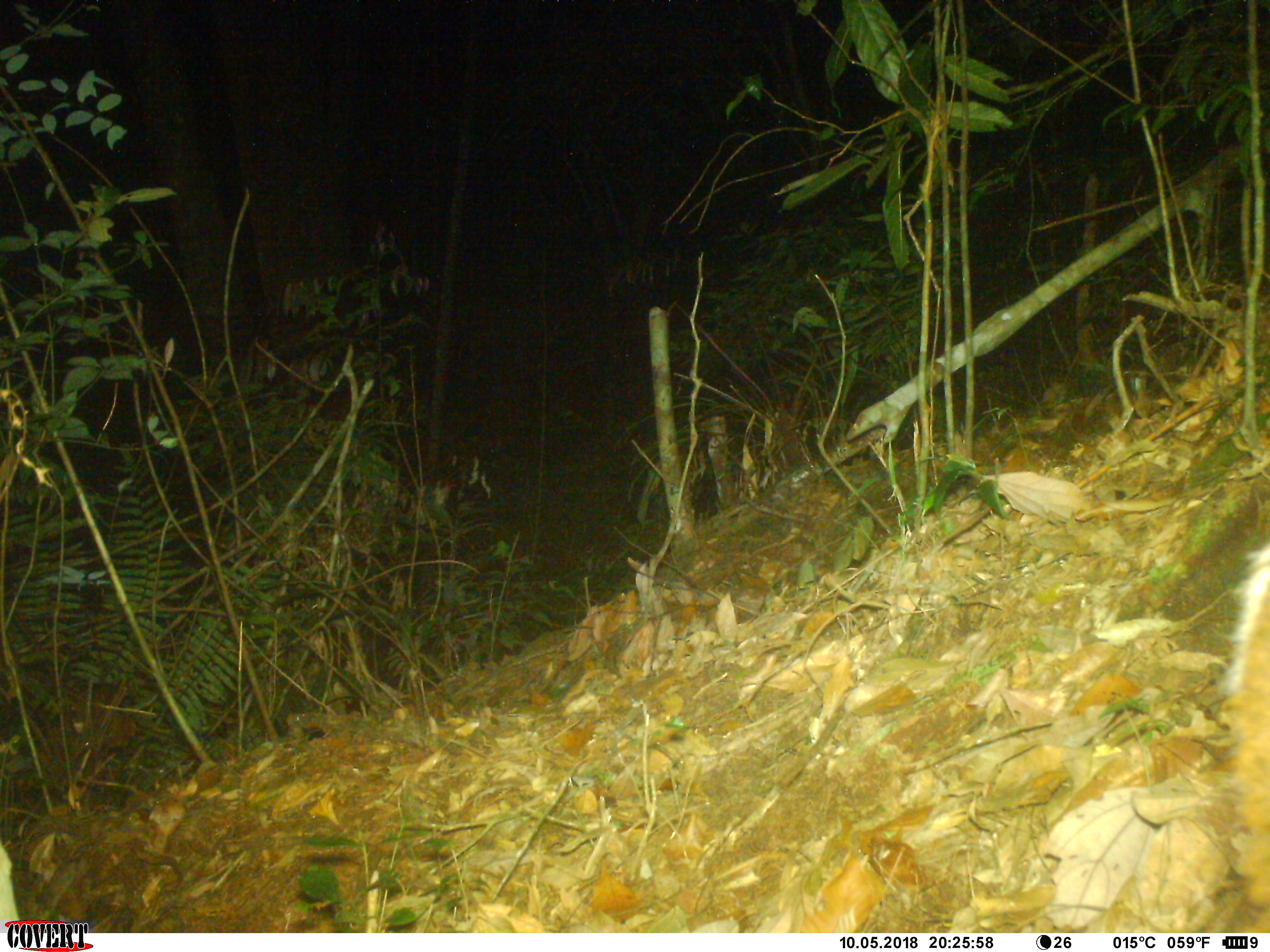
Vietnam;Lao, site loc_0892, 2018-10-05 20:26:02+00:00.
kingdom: Animalia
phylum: Chordata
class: Mammalia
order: Artiodactyla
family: Cervidae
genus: Muntiacus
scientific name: Muntiacus rooseveltorum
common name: roosevelt's muntjac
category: roosevelts muntjac group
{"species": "roosevelts muntjac group (roosevelt's muntjac) (Muntiacus rooseveltorum)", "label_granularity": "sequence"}